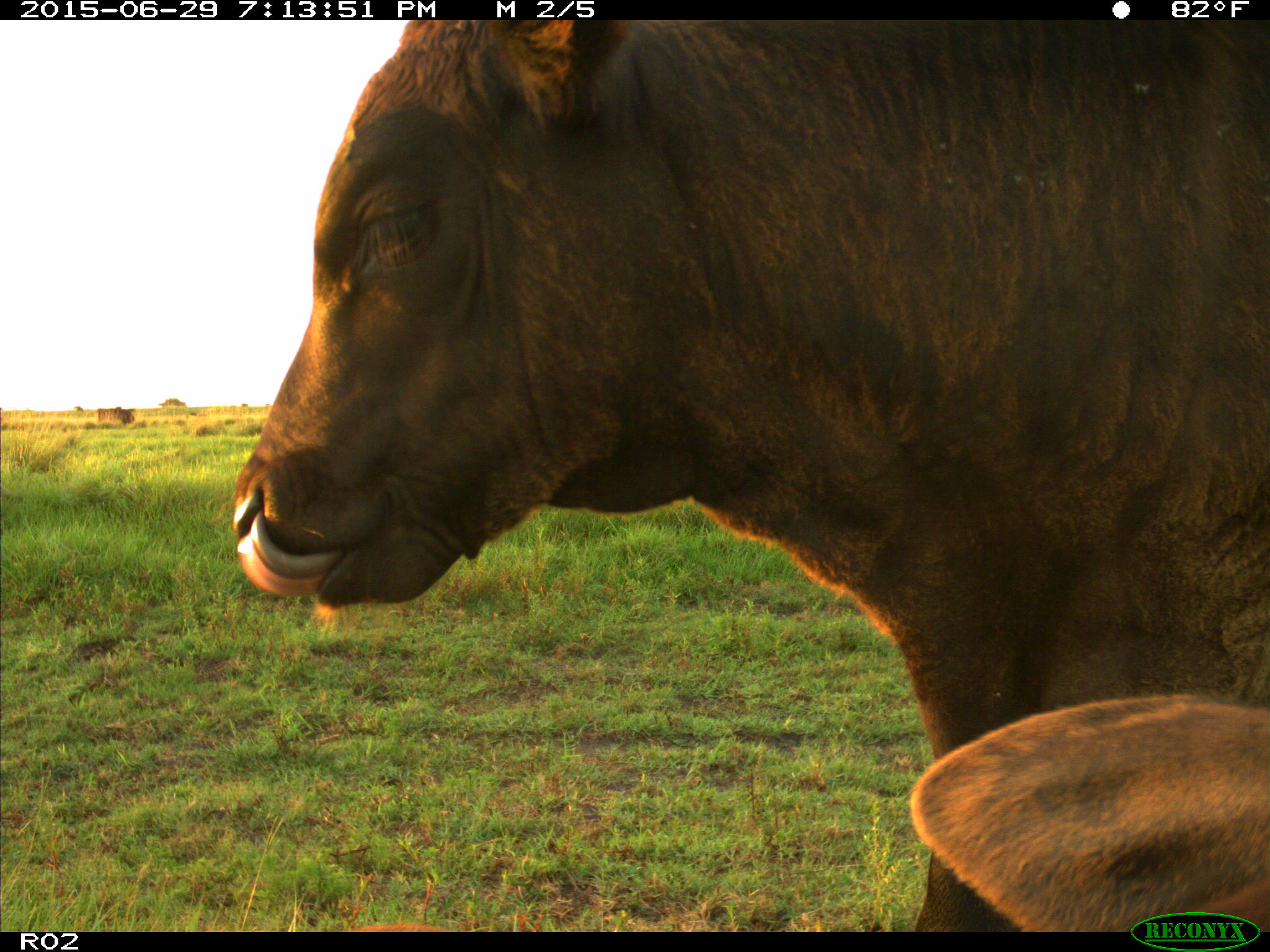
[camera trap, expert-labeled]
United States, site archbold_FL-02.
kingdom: Animalia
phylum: Chordata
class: Mammalia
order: Artiodactyla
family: Bovidae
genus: Bos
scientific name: Bos taurus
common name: domestic cow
Bos taurus (domestic cow).